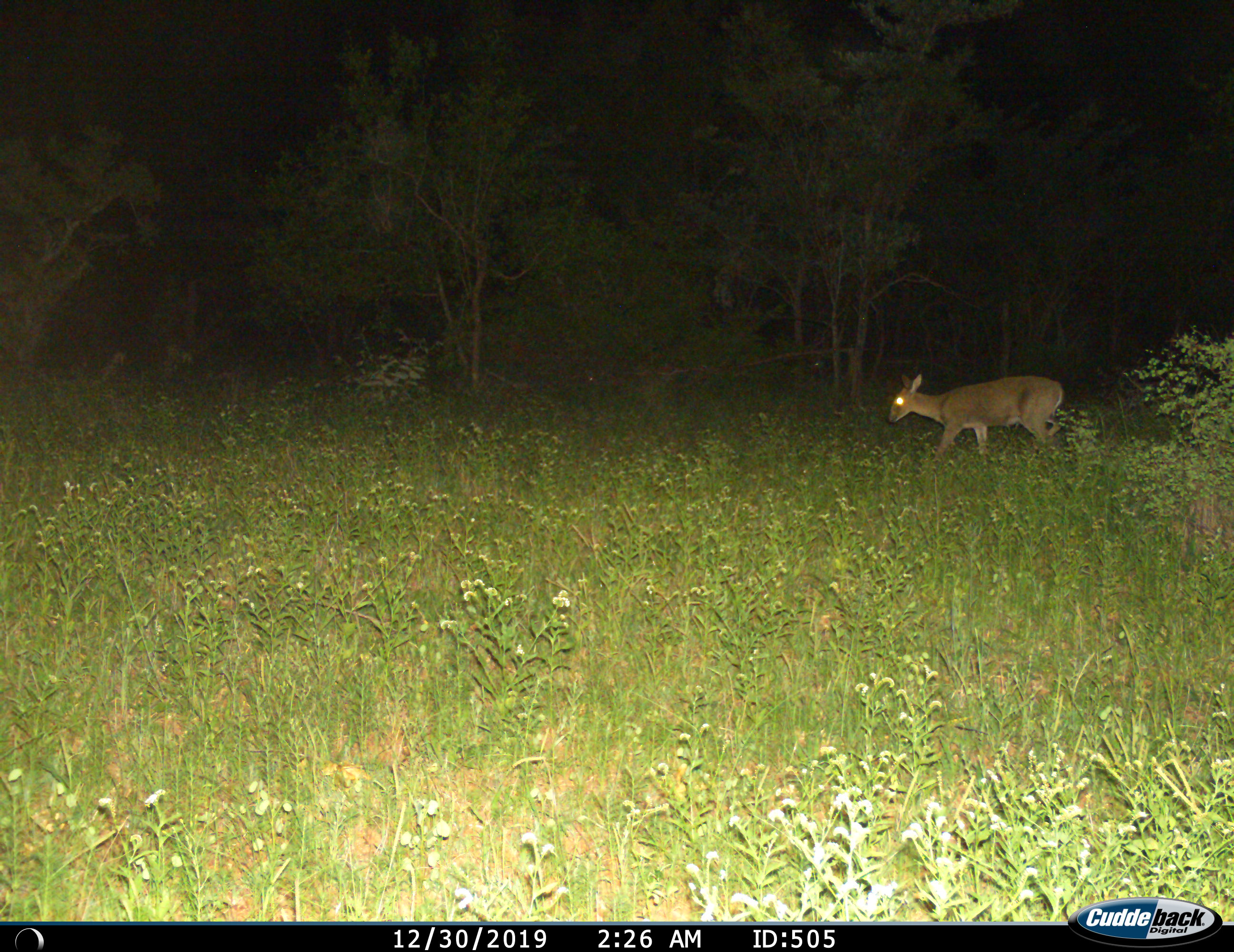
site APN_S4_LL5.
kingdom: Animalia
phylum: Chordata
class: Mammalia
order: Artiodactyla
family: Bovidae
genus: Sylvicapra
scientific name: Sylvicapra grimmia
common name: common duiker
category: duikercommongrey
Duikercommongrey (common duiker) (Sylvicapra grimmia), count 1. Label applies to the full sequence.